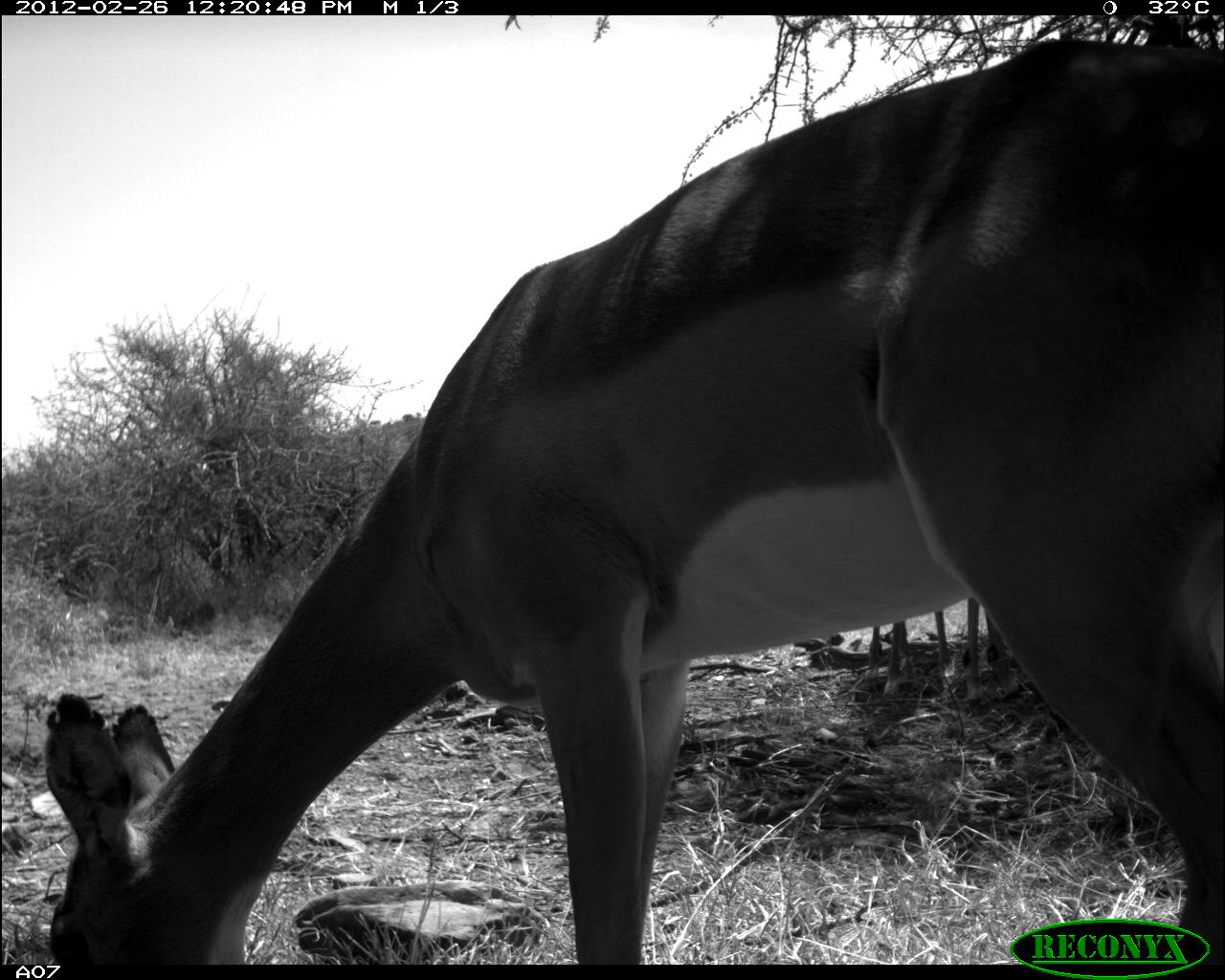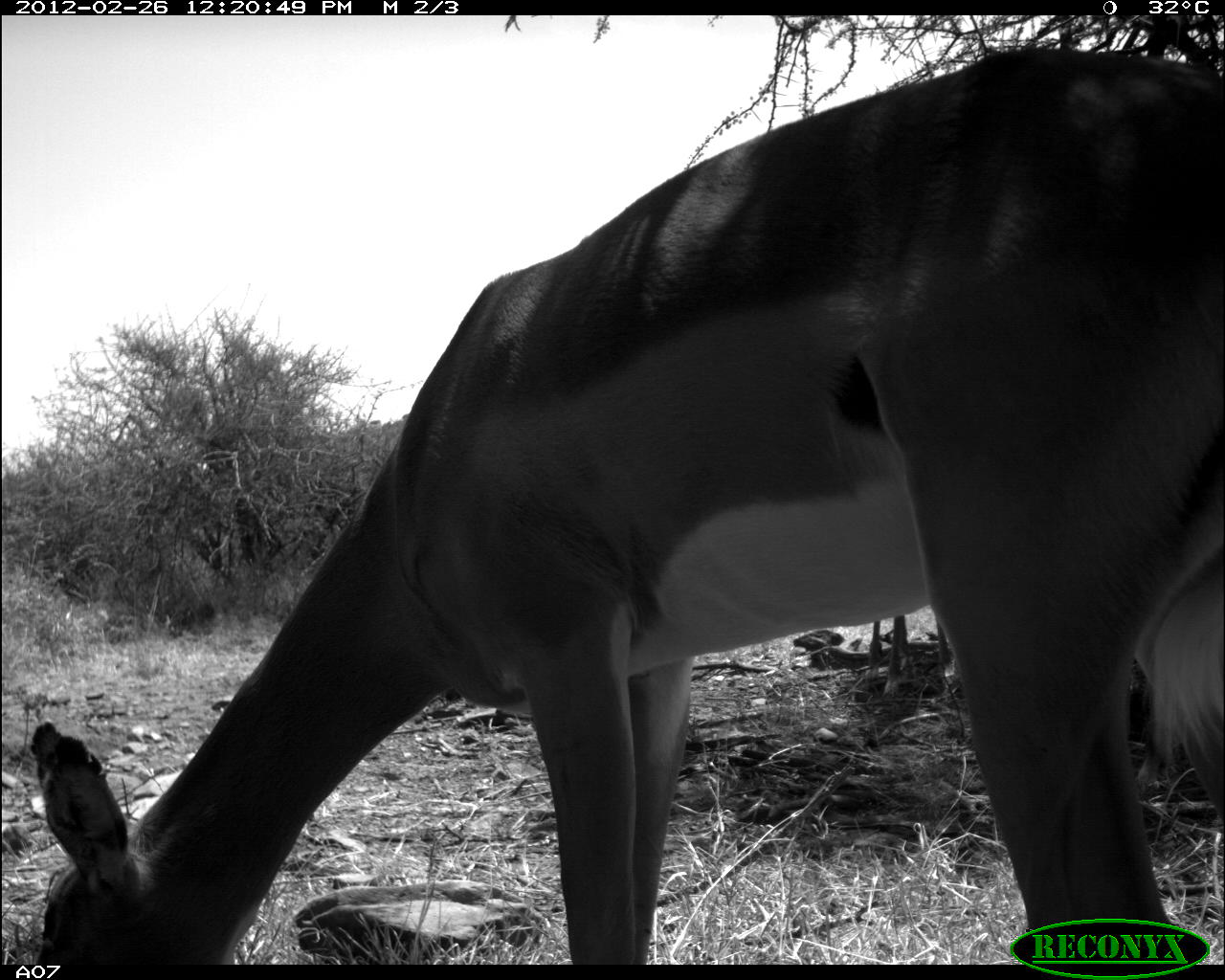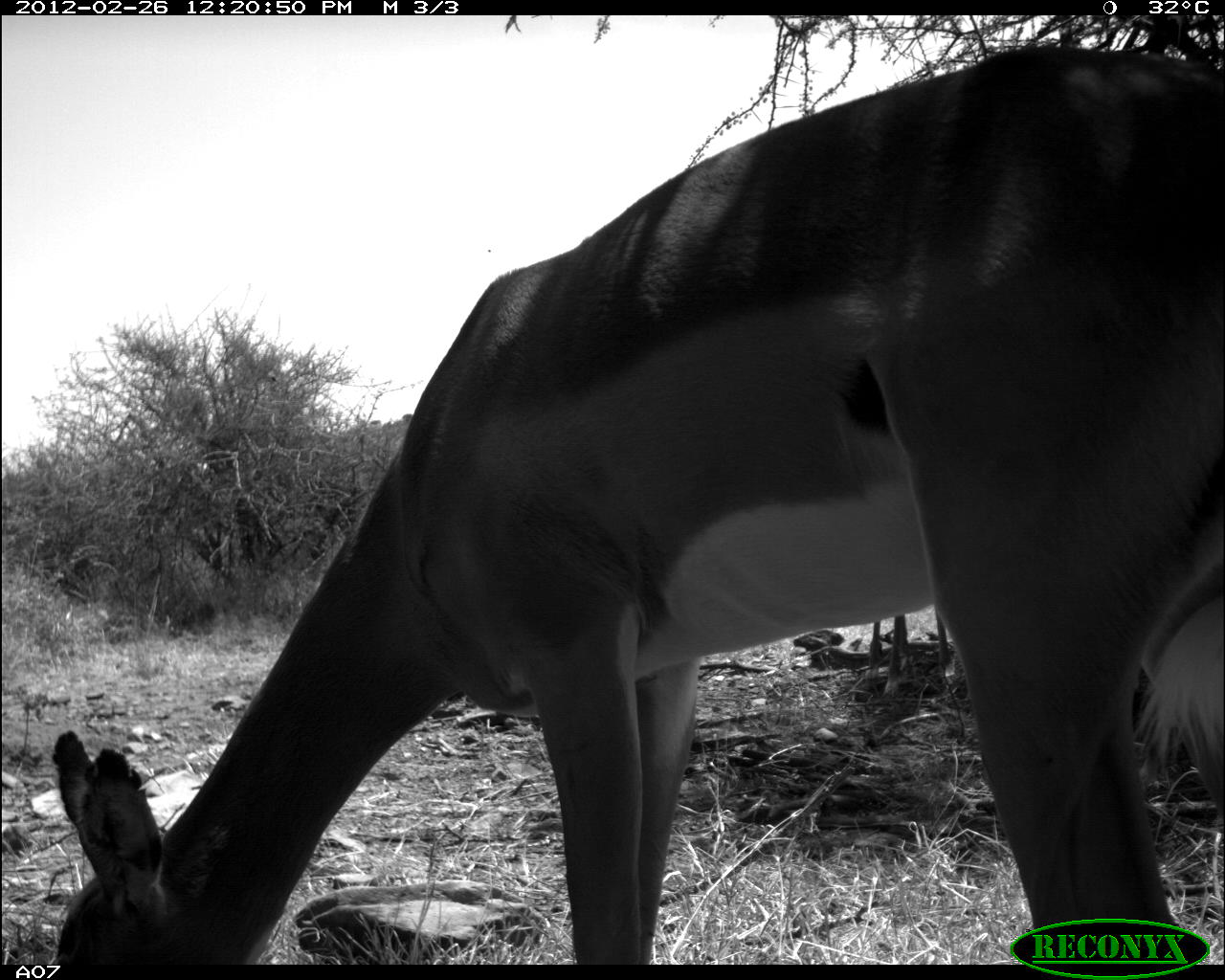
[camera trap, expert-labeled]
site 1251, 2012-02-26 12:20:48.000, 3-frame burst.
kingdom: Animalia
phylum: Chordata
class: Mammalia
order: Artiodactyla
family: Bovidae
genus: Aepyceros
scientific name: Aepyceros melampus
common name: impala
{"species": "Aepyceros melampus (impala)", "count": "3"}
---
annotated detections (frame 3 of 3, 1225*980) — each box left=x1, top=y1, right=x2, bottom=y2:
aepyceros melampus: left=38, top=32, right=1224, bottom=963; left=863, top=617, right=960, bottom=697